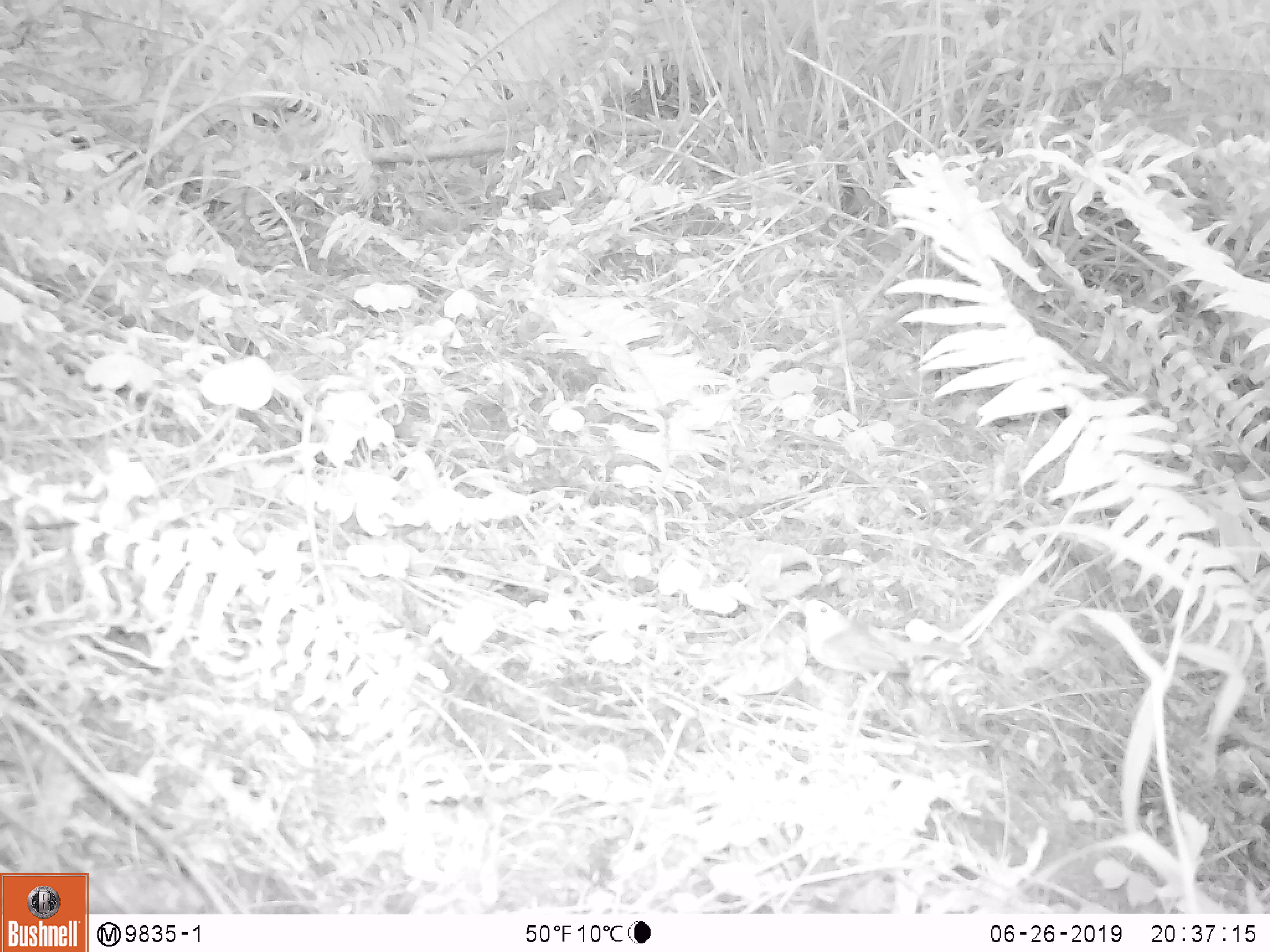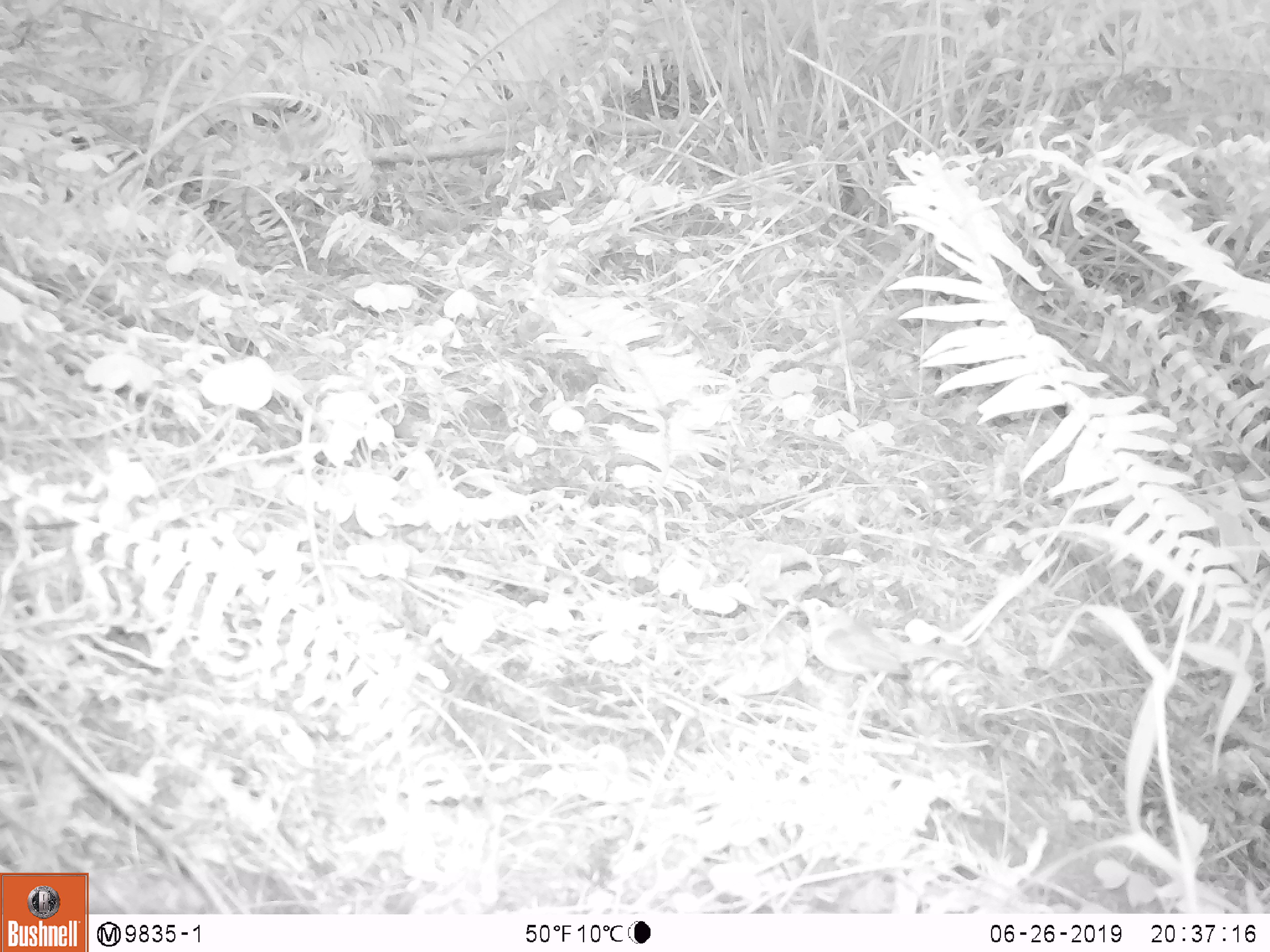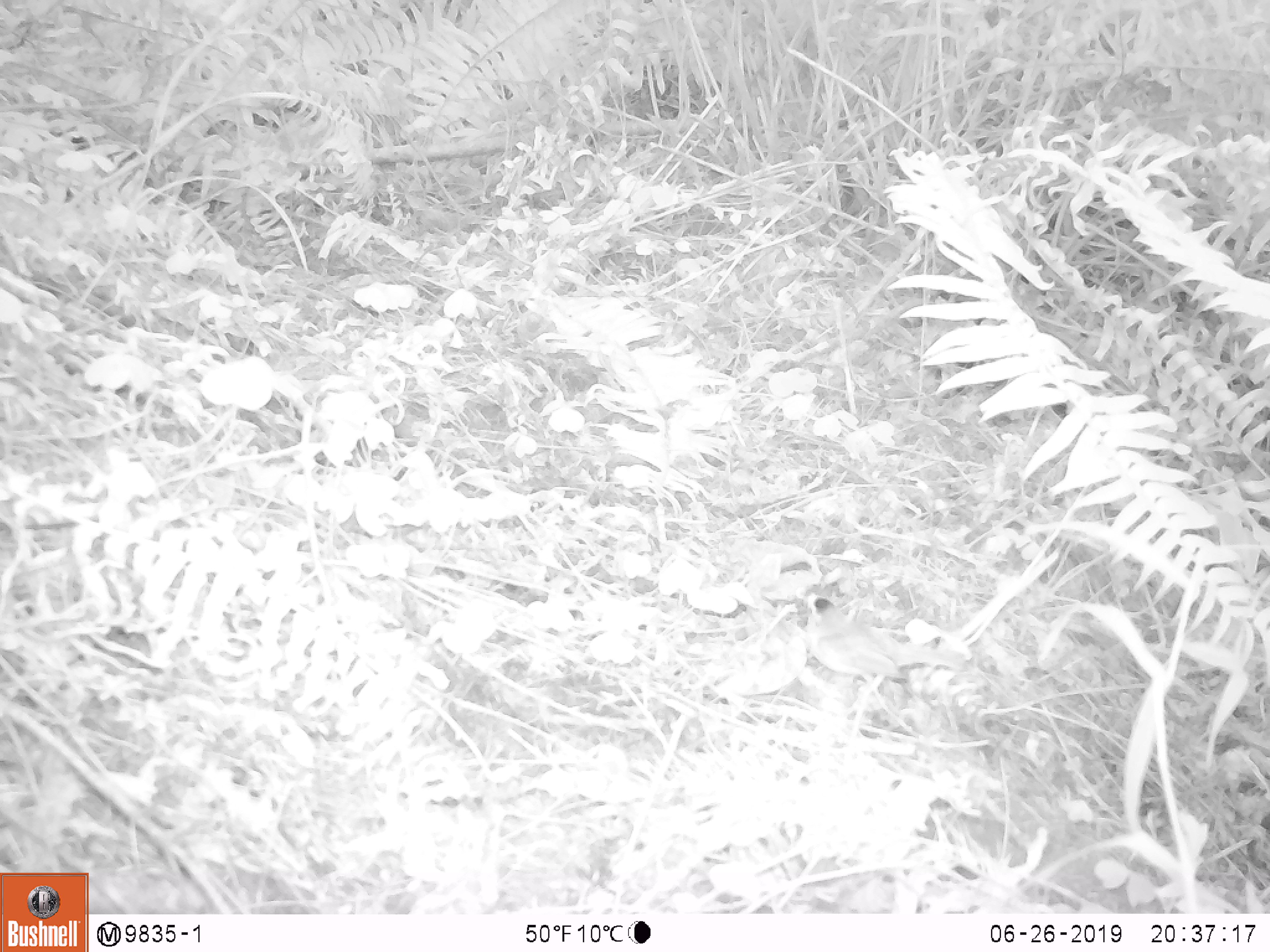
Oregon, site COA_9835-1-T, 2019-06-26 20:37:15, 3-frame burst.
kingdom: Animalia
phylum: Chordata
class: Aves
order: Passeriformes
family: Parulidae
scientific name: Parulidae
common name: new world warblers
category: parulidae family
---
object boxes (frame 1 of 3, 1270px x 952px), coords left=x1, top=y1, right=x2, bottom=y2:
parulidae family: left=782, top=585, right=928, bottom=719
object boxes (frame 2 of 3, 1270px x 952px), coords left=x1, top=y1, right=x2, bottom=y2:
parulidae family: left=779, top=598, right=930, bottom=723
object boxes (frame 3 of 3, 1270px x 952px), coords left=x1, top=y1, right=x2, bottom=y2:
parulidae family: left=791, top=589, right=978, bottom=699